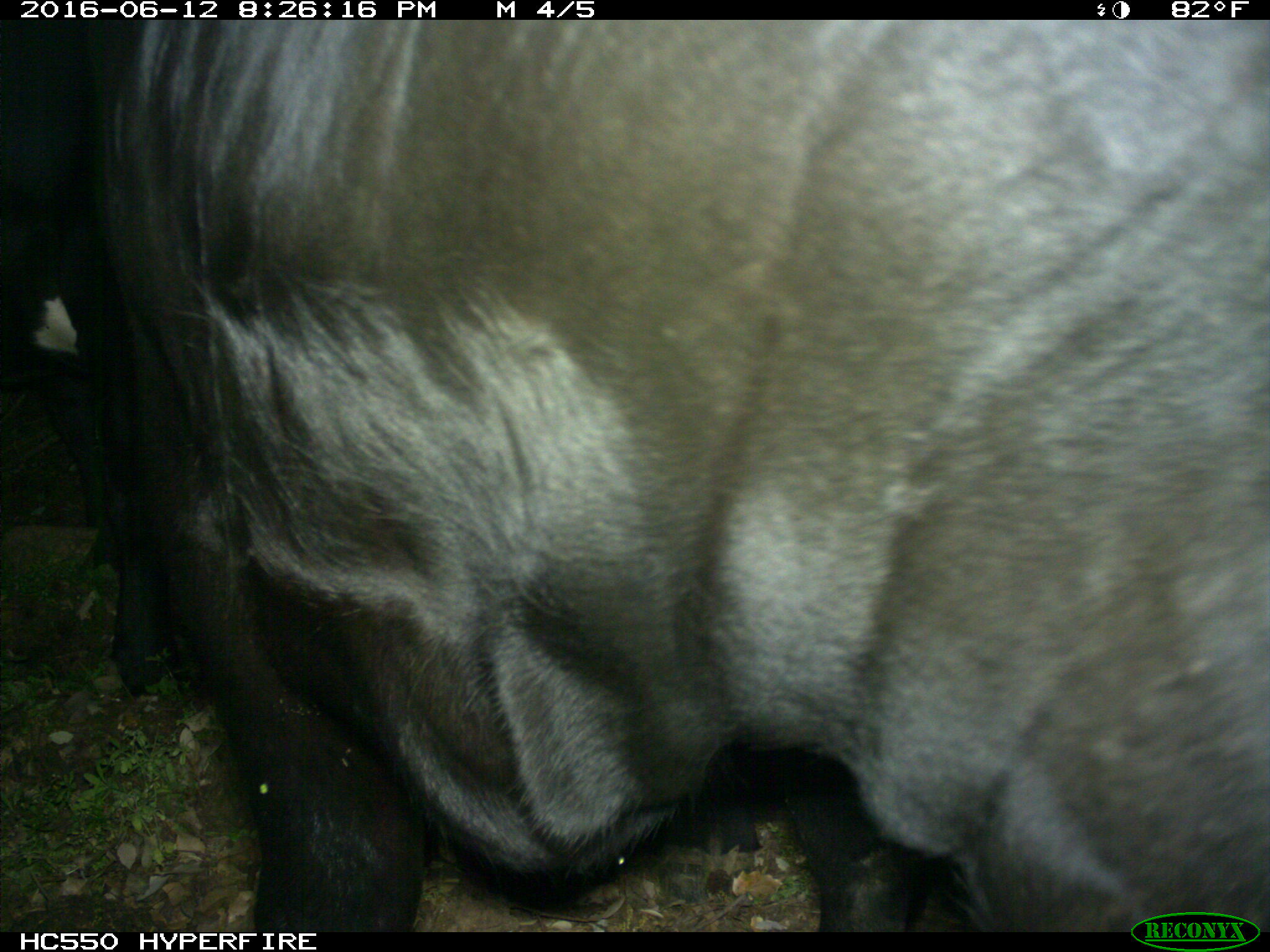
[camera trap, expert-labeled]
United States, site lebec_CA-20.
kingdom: Animalia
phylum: Chordata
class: Mammalia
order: Artiodactyla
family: Bovidae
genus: Bos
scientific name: Bos taurus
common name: domestic cow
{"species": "Bos taurus (domestic cow)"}